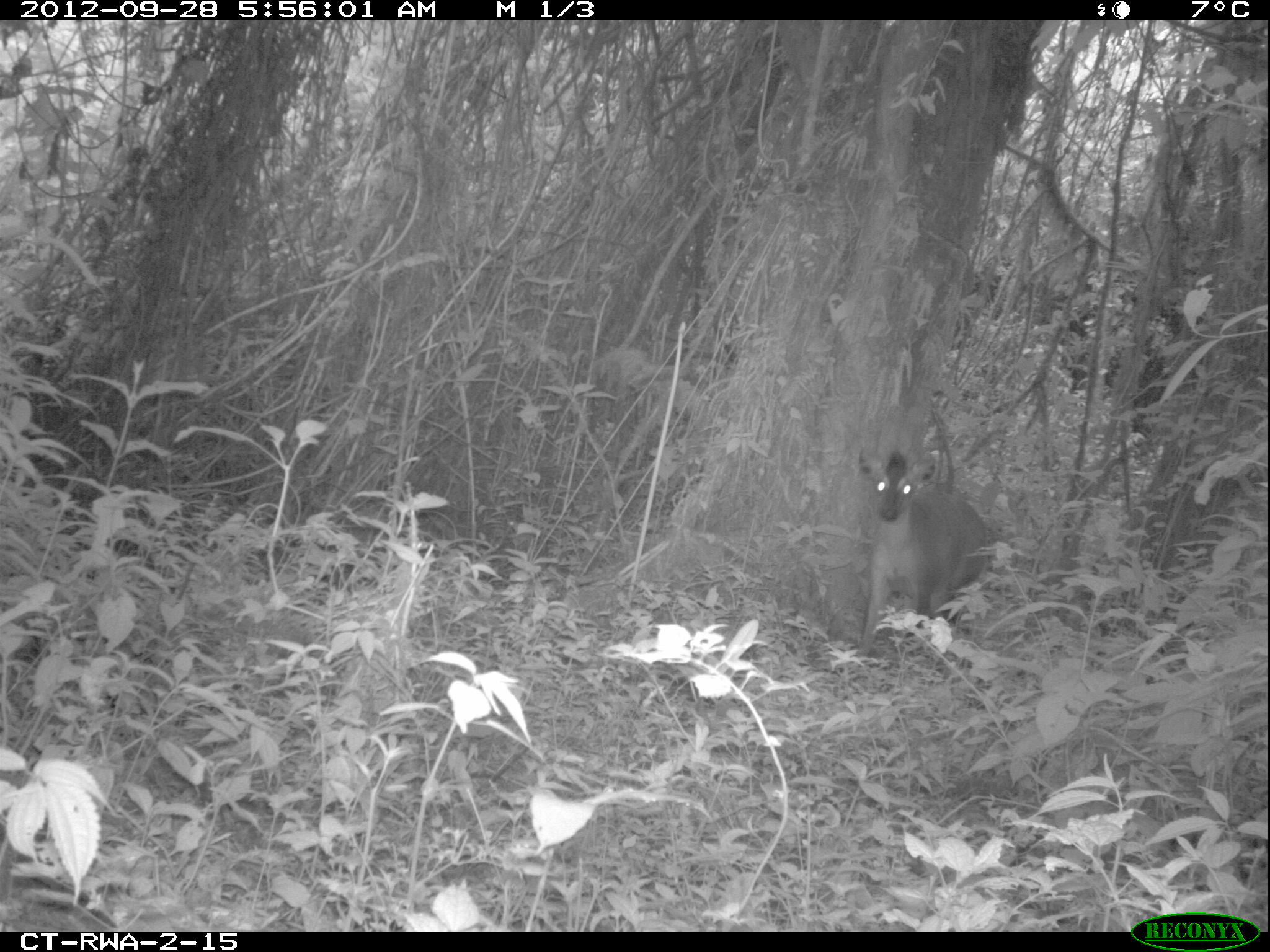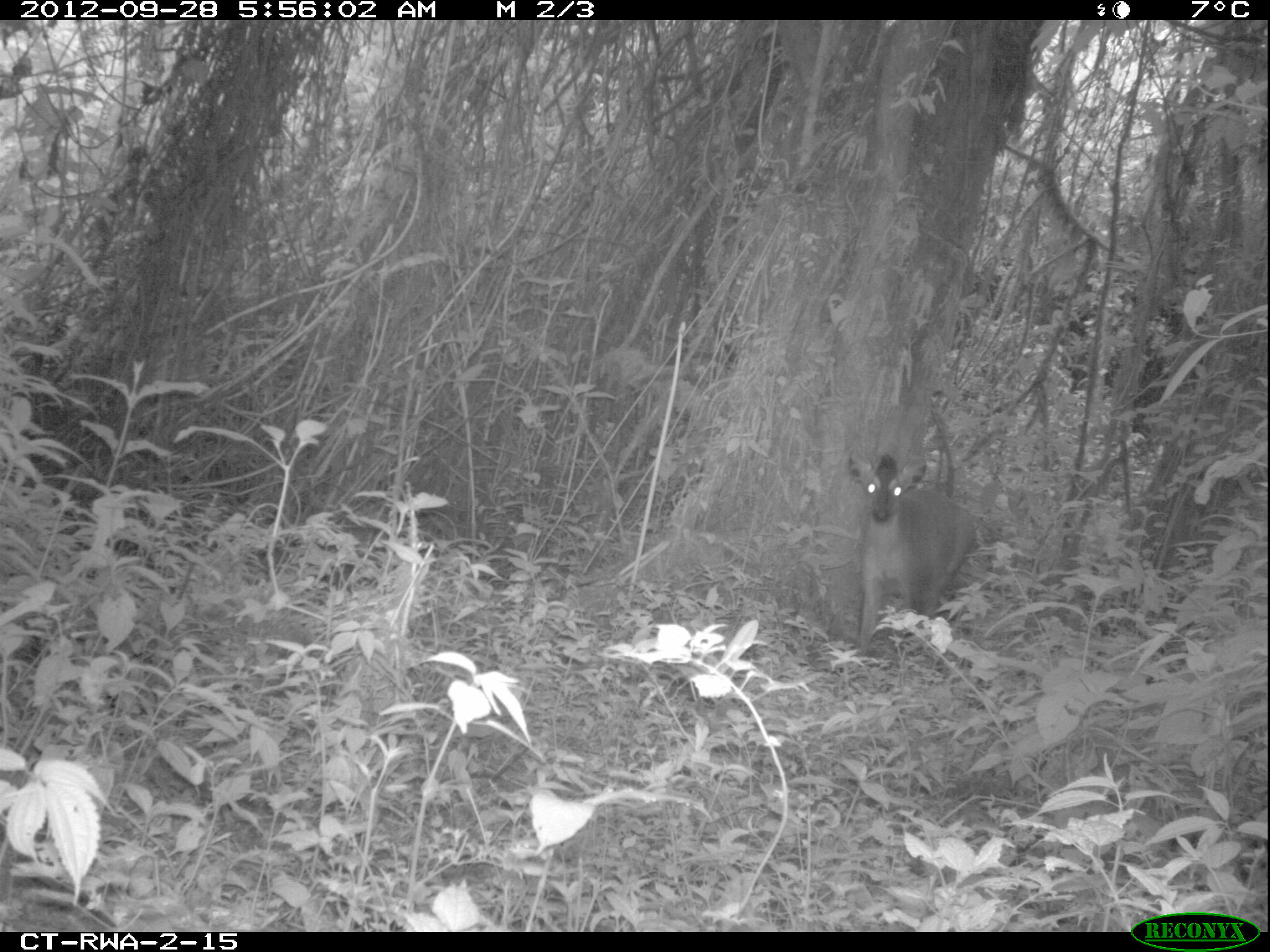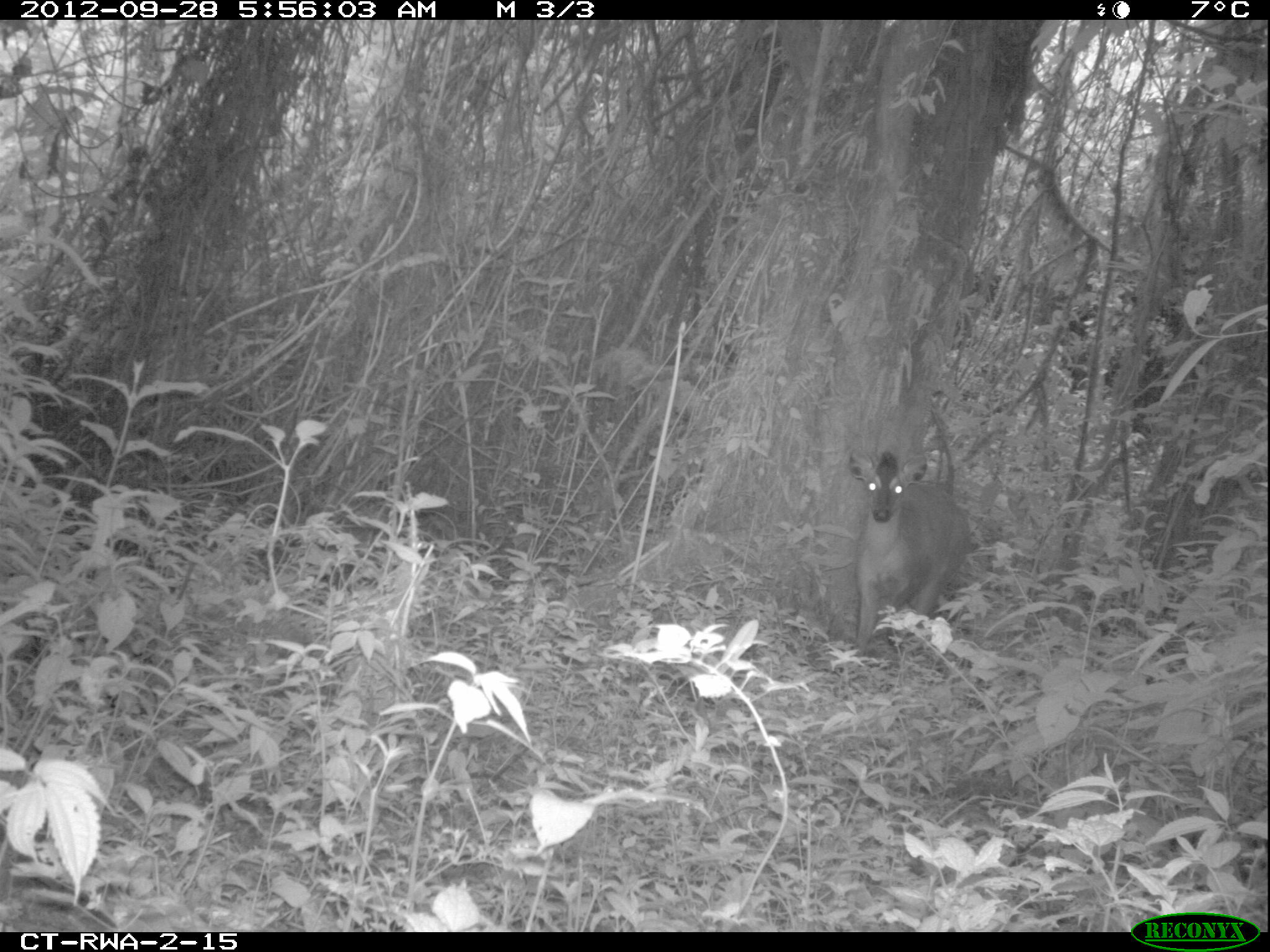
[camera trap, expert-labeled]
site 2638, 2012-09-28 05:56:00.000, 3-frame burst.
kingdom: Animalia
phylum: Chordata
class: Mammalia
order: Artiodactyla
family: Bovidae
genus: Cephalophus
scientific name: Cephalophus nigrifrons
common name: black-fronted duiker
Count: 1.